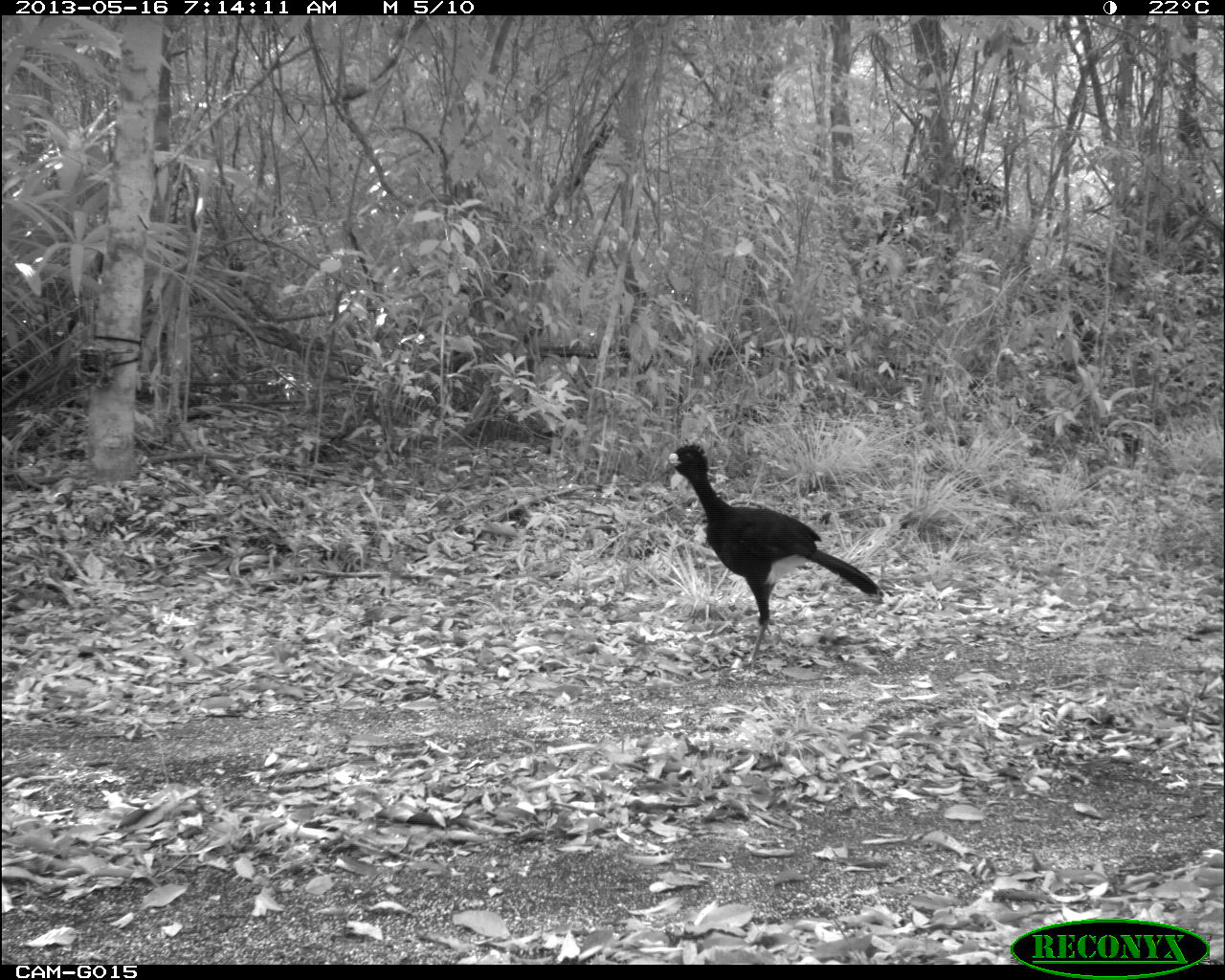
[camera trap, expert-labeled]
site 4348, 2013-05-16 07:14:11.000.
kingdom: Animalia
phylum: Chordata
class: Aves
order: Galliformes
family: Cracidae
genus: Crax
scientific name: Crax rubra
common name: great curassow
Crax rubra (great curassow), count 1, sex male.